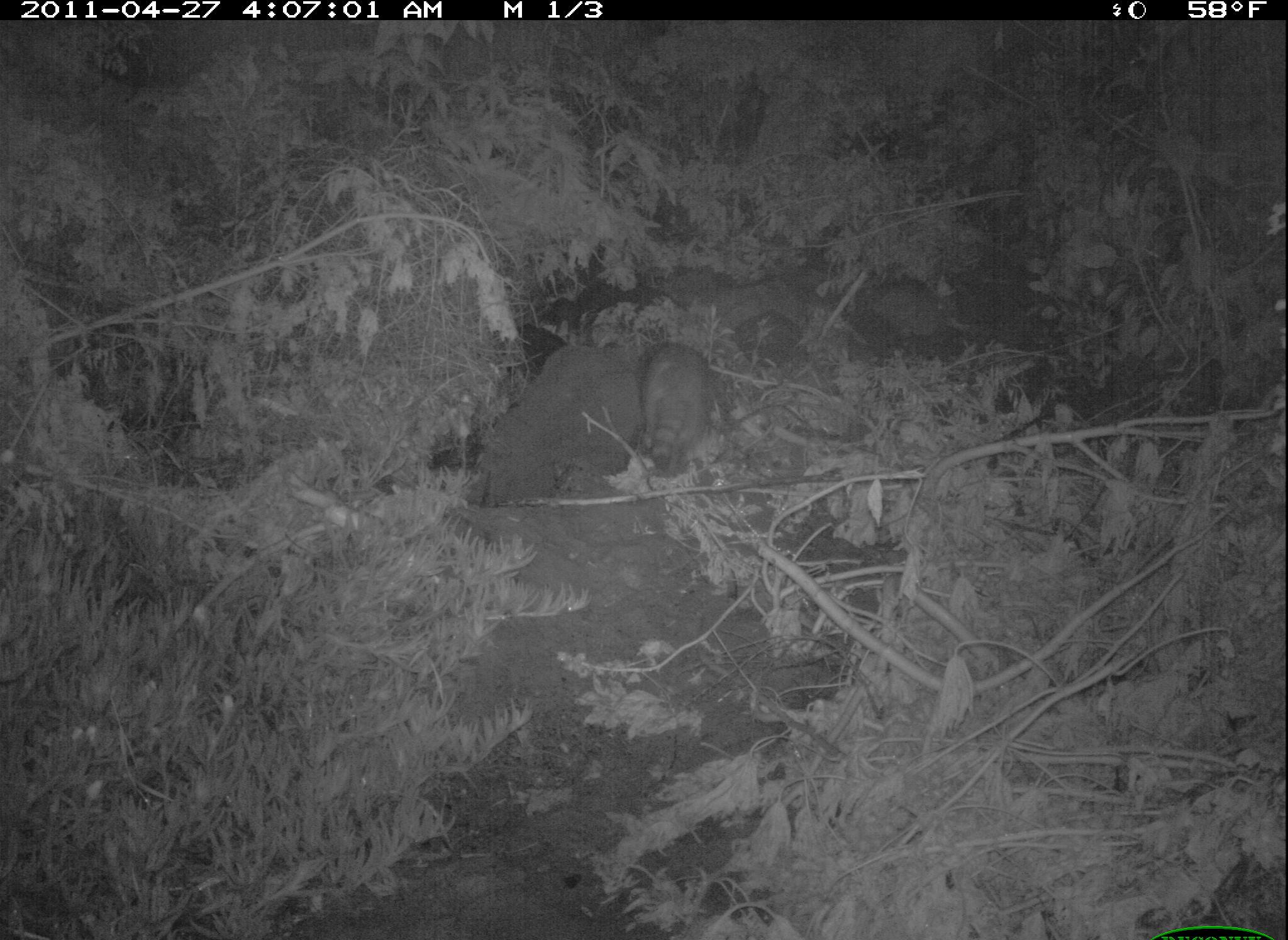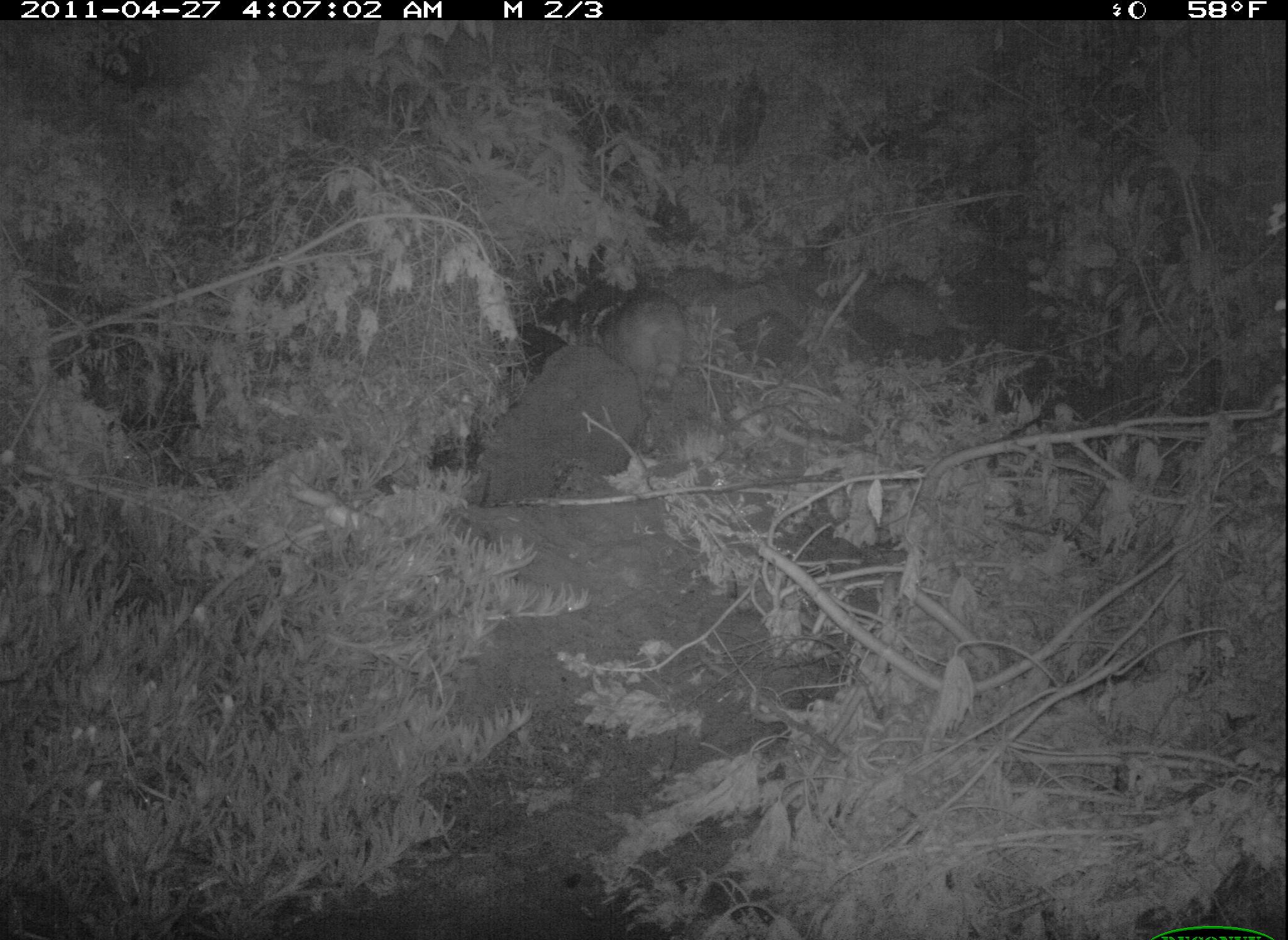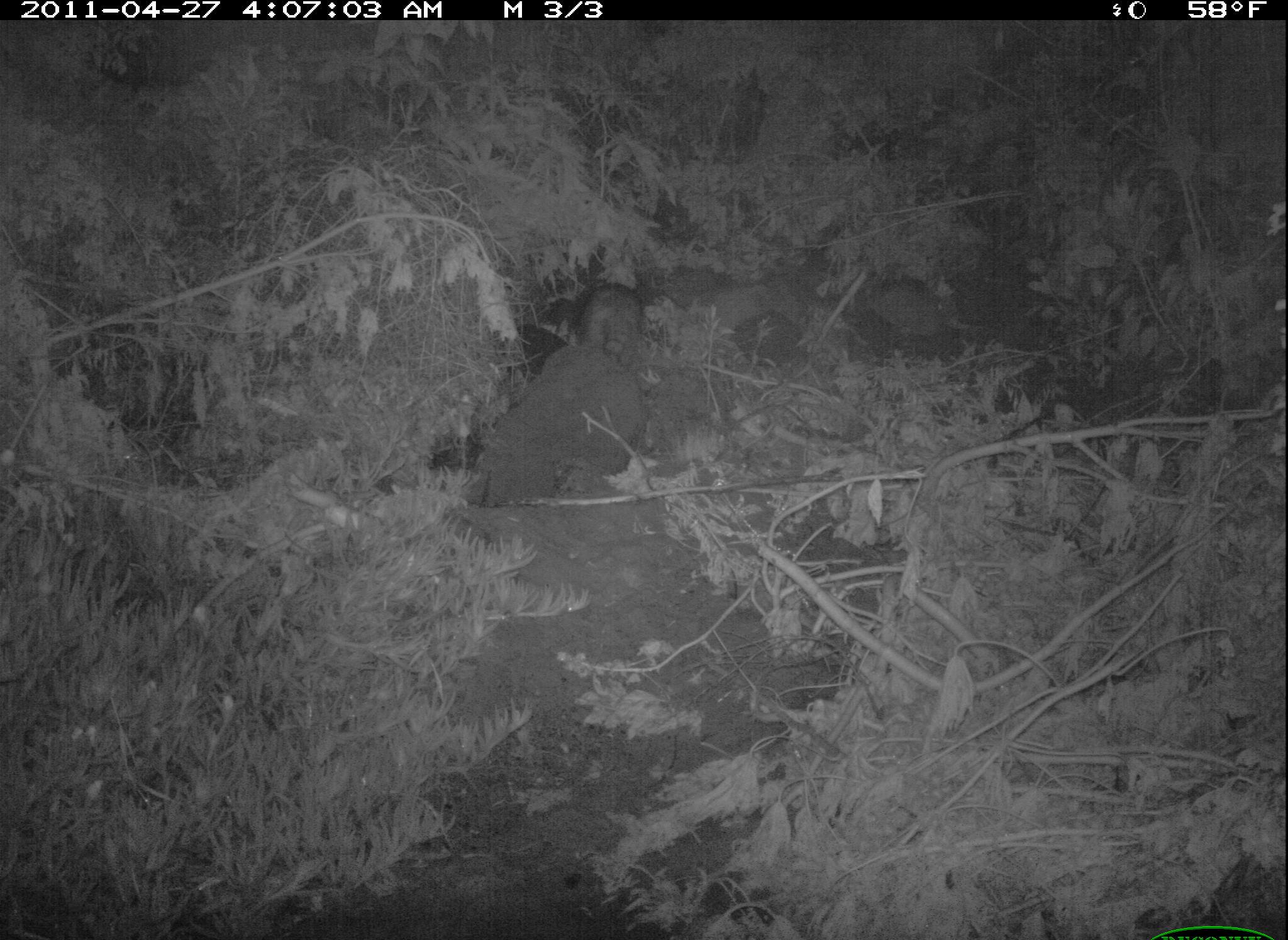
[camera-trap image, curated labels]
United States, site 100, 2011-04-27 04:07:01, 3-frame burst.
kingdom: Animalia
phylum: Chordata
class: Mammalia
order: Carnivora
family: Procyonidae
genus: Procyon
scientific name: Procyon lotor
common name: raccoon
Raccoon (Procyon lotor).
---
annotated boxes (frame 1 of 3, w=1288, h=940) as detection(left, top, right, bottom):
raccoon: detection(623, 332, 734, 488)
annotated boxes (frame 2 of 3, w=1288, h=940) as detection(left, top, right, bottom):
raccoon: detection(575, 282, 713, 414)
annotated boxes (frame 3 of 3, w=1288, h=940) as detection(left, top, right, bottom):
raccoon: detection(570, 264, 665, 375)